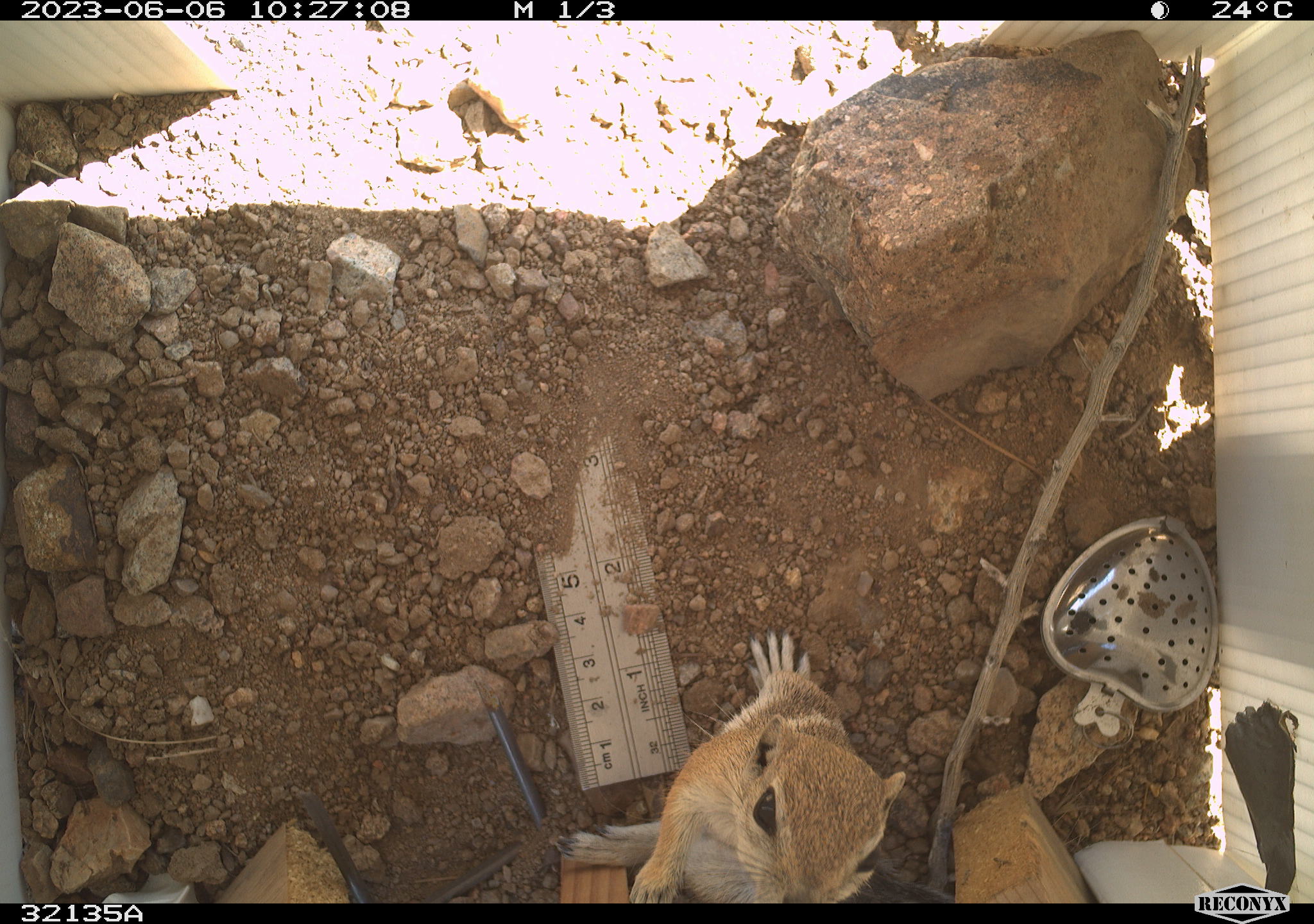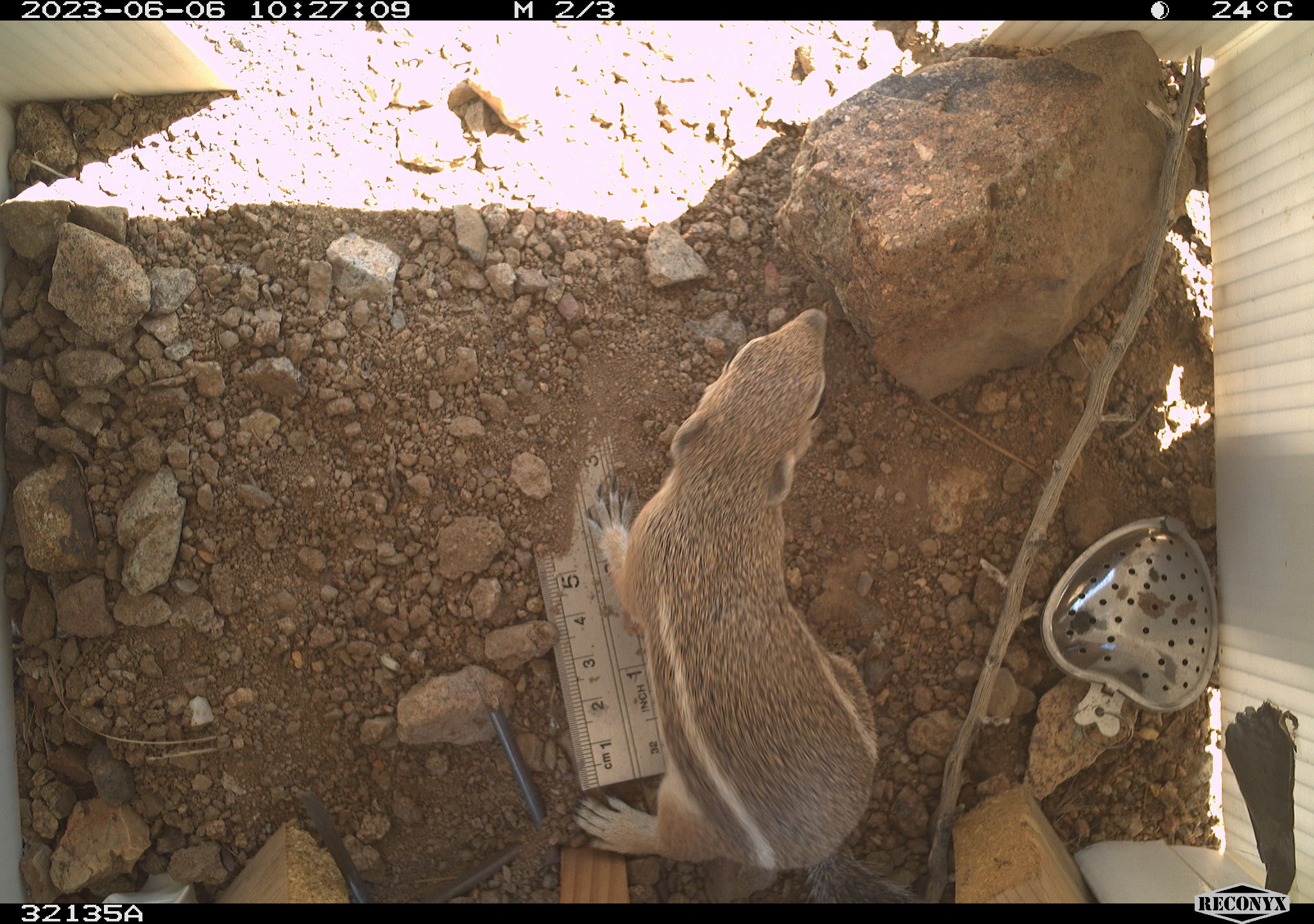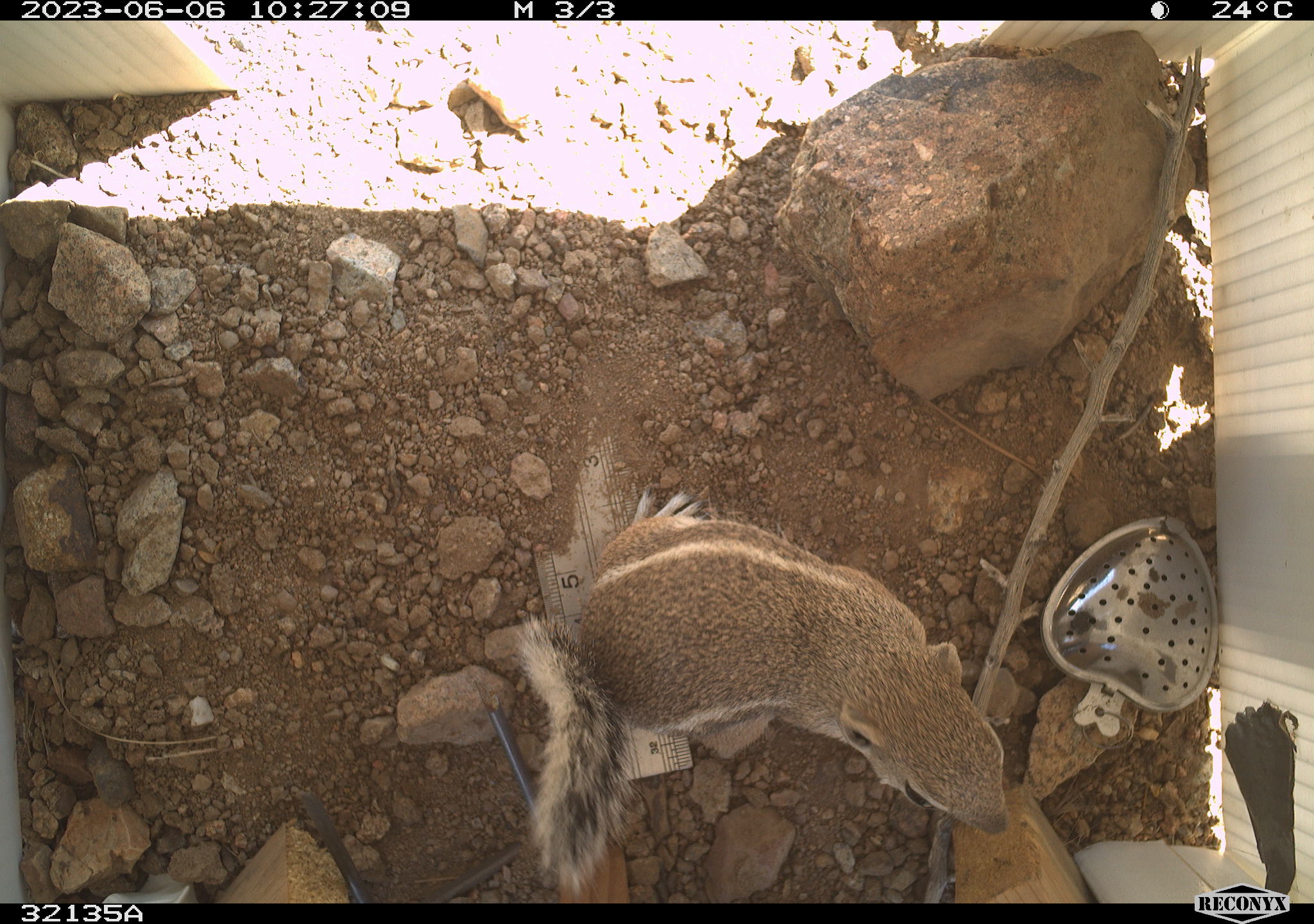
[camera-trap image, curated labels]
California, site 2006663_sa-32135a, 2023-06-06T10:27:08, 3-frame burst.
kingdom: Animalia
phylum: Chordata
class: Mammalia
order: Rodentia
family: Sciuridae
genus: Ammospermophilus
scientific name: Ammospermophilus leucurus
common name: white-tailed antelope squirrel